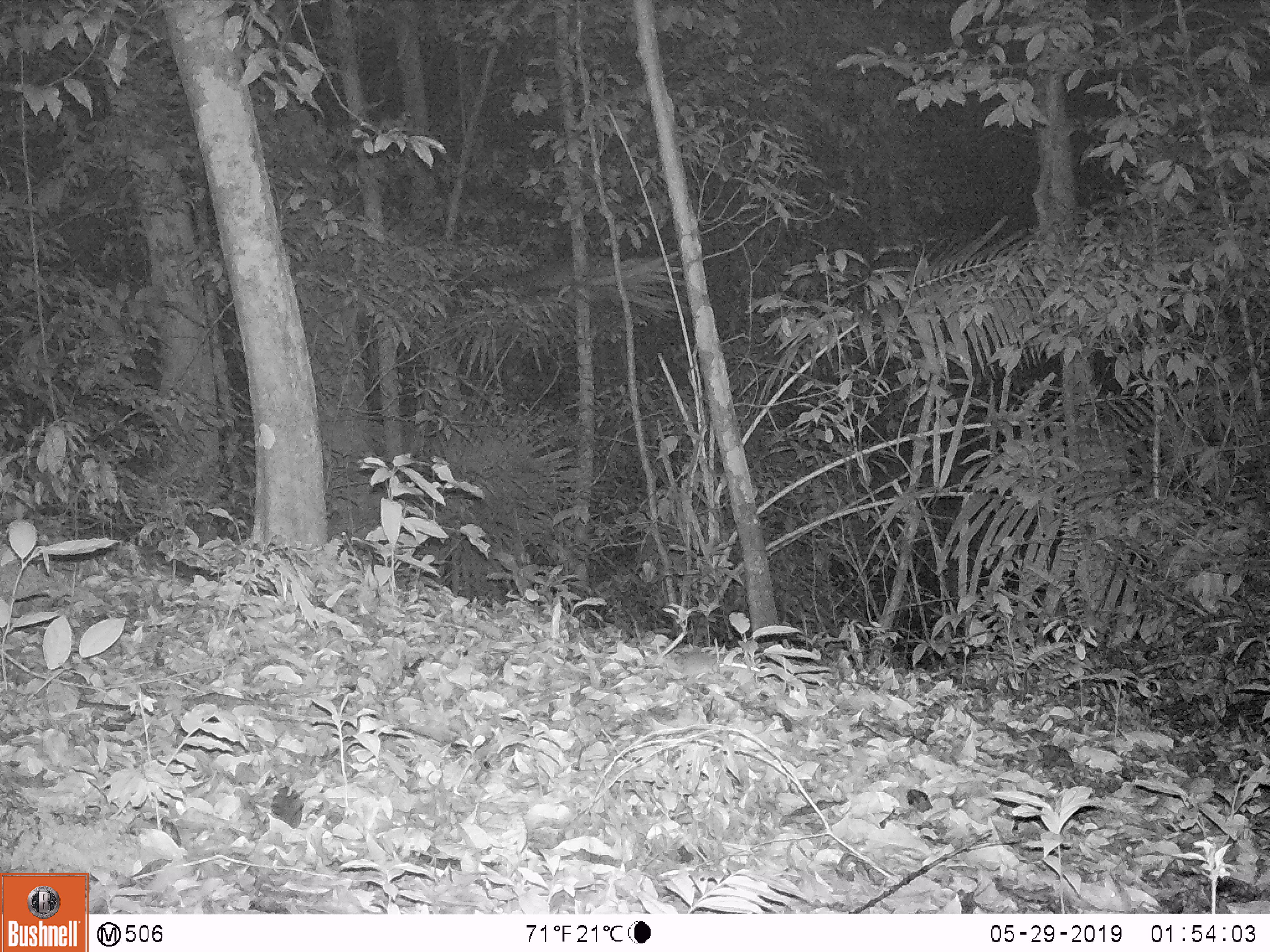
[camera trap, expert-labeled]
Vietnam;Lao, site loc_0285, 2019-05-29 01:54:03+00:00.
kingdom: Animalia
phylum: Chordata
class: Mammalia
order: Rodentia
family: Muridae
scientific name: Muridae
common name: old-world mice and rats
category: unidentified murid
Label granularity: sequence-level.